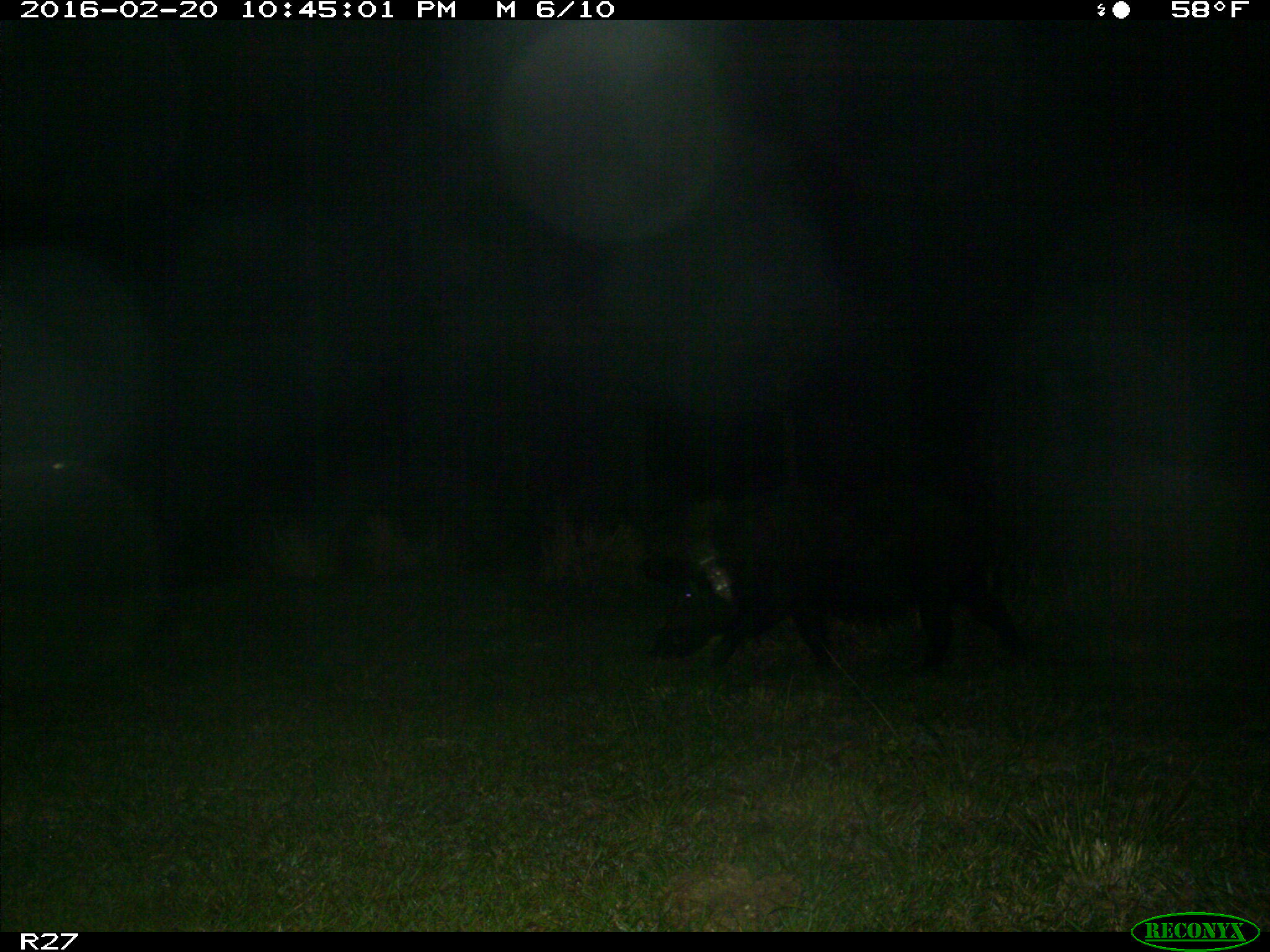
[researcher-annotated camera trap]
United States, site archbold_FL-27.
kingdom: Animalia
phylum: Chordata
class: Mammalia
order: Artiodactyla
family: Suidae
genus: Sus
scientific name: Sus scrofa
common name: wild boar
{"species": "Sus scrofa (wild boar)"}